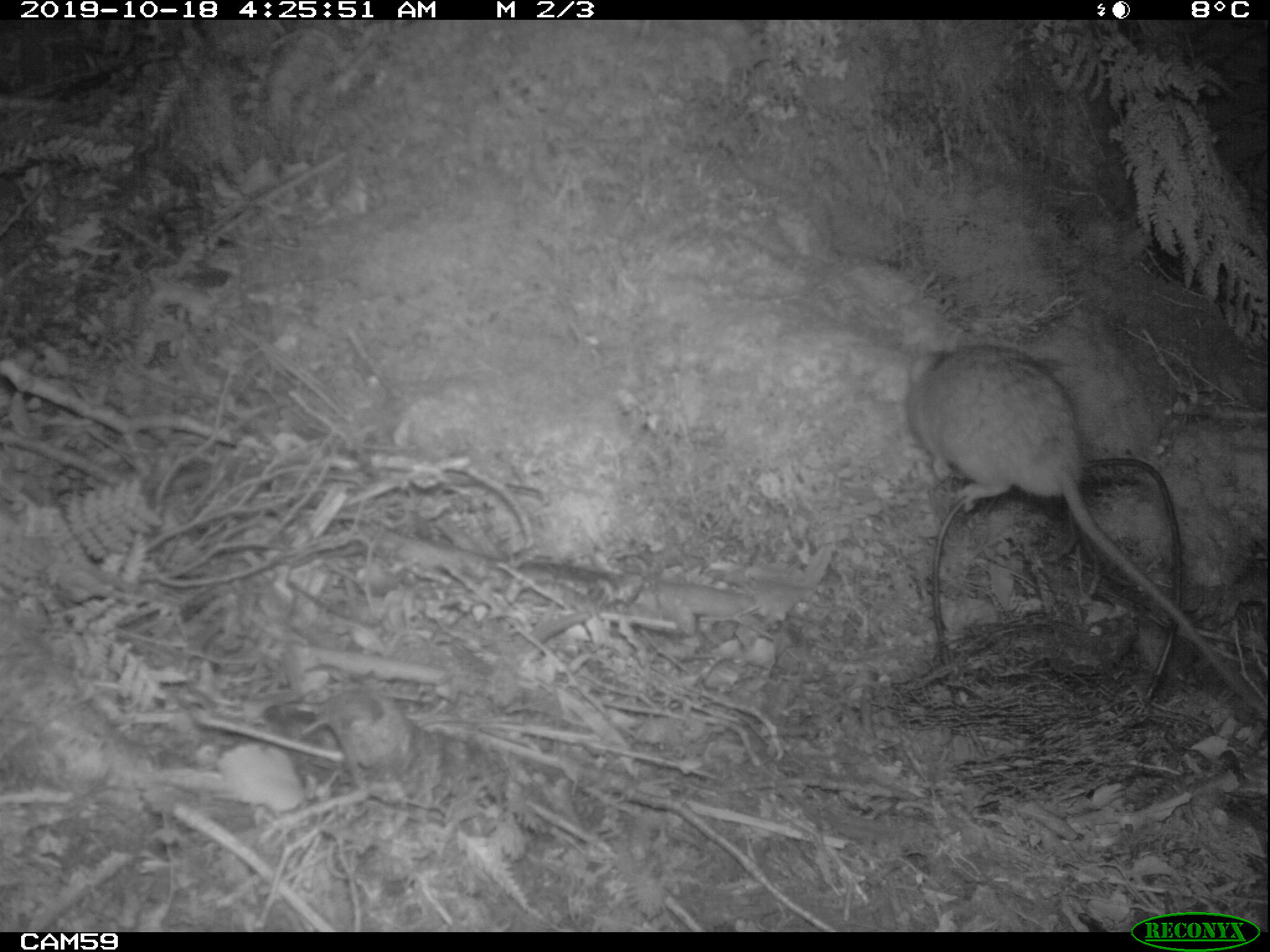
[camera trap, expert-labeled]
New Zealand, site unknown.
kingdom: Animalia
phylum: Chordata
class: Mammalia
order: Rodentia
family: Muridae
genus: Rattus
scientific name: Rattus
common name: rat